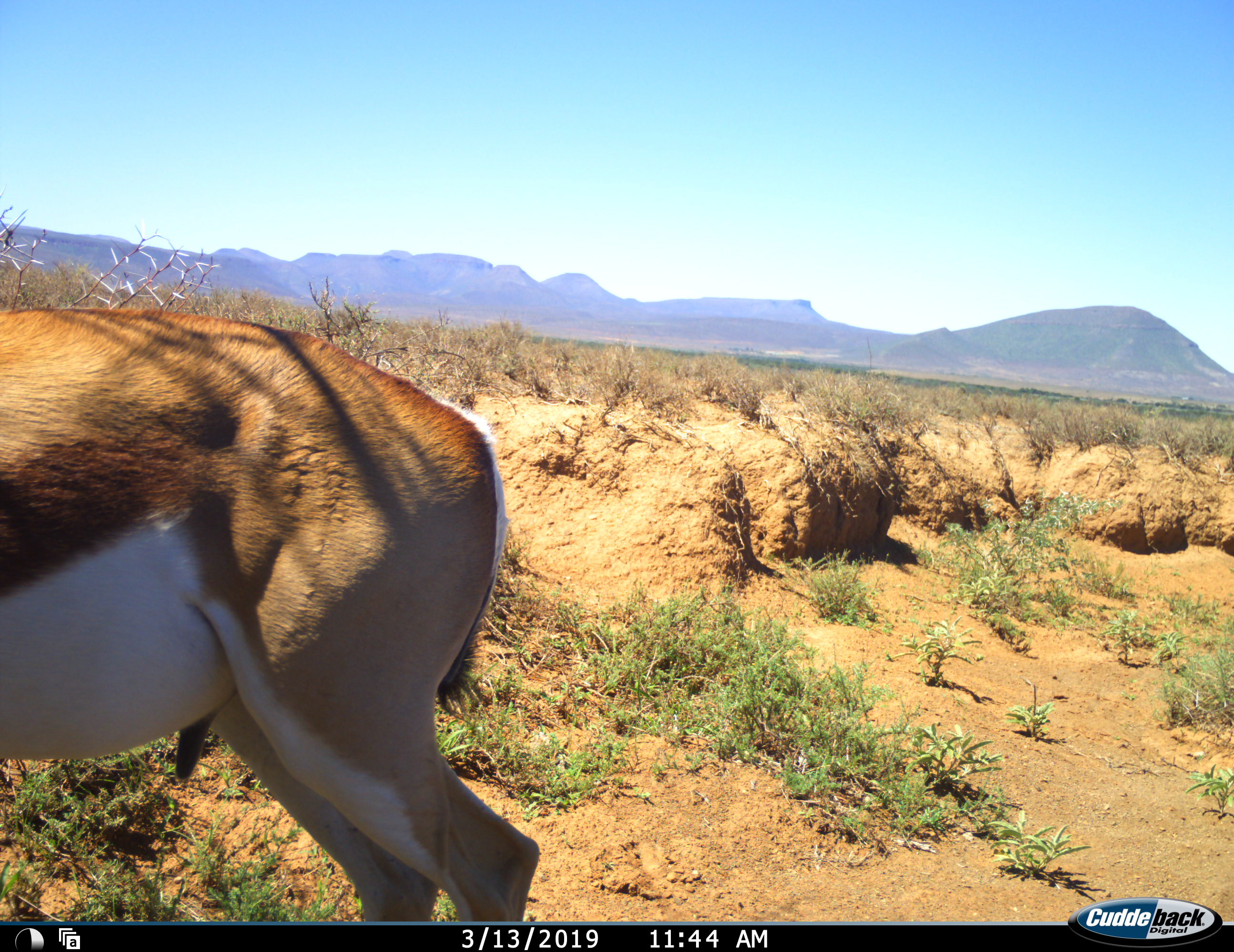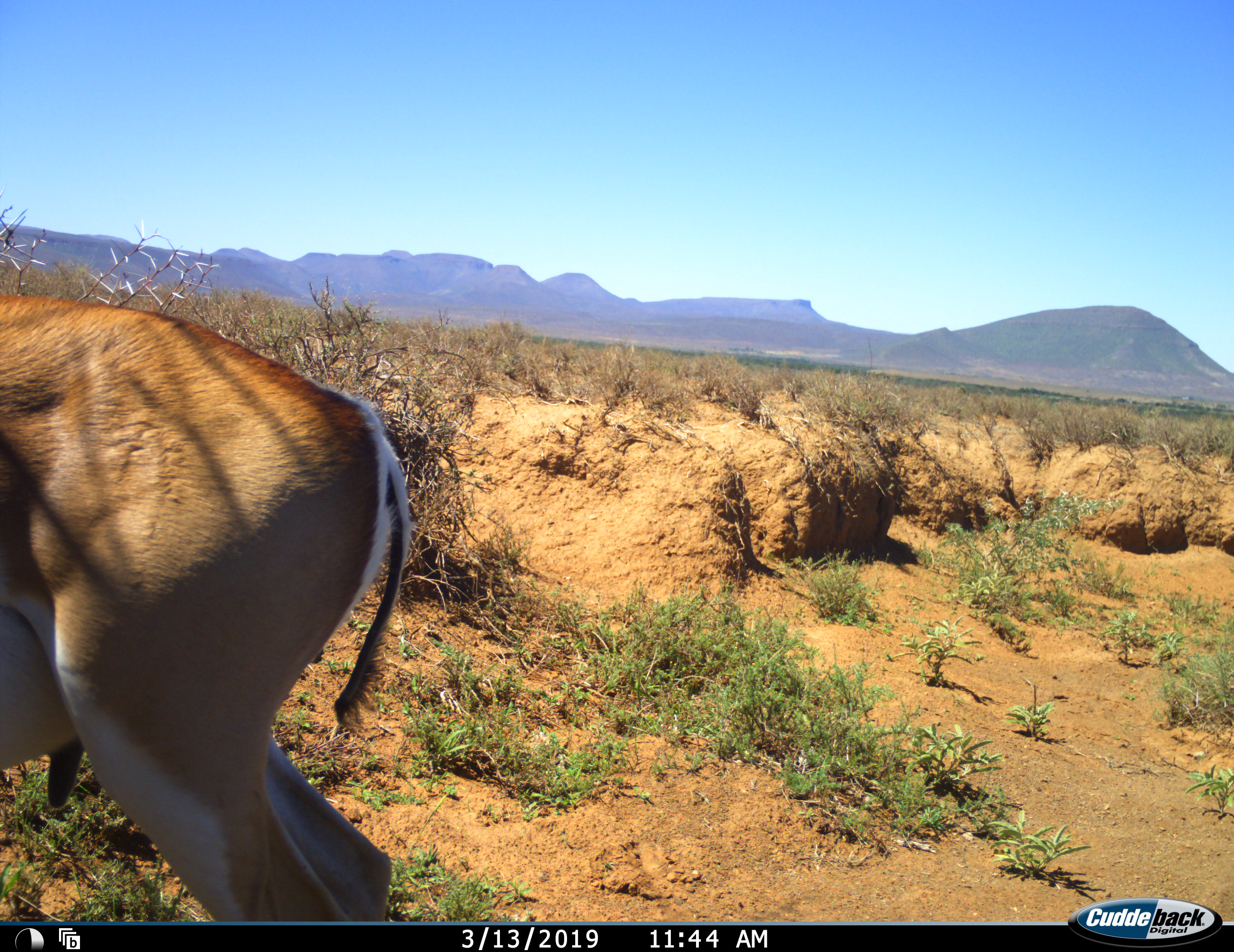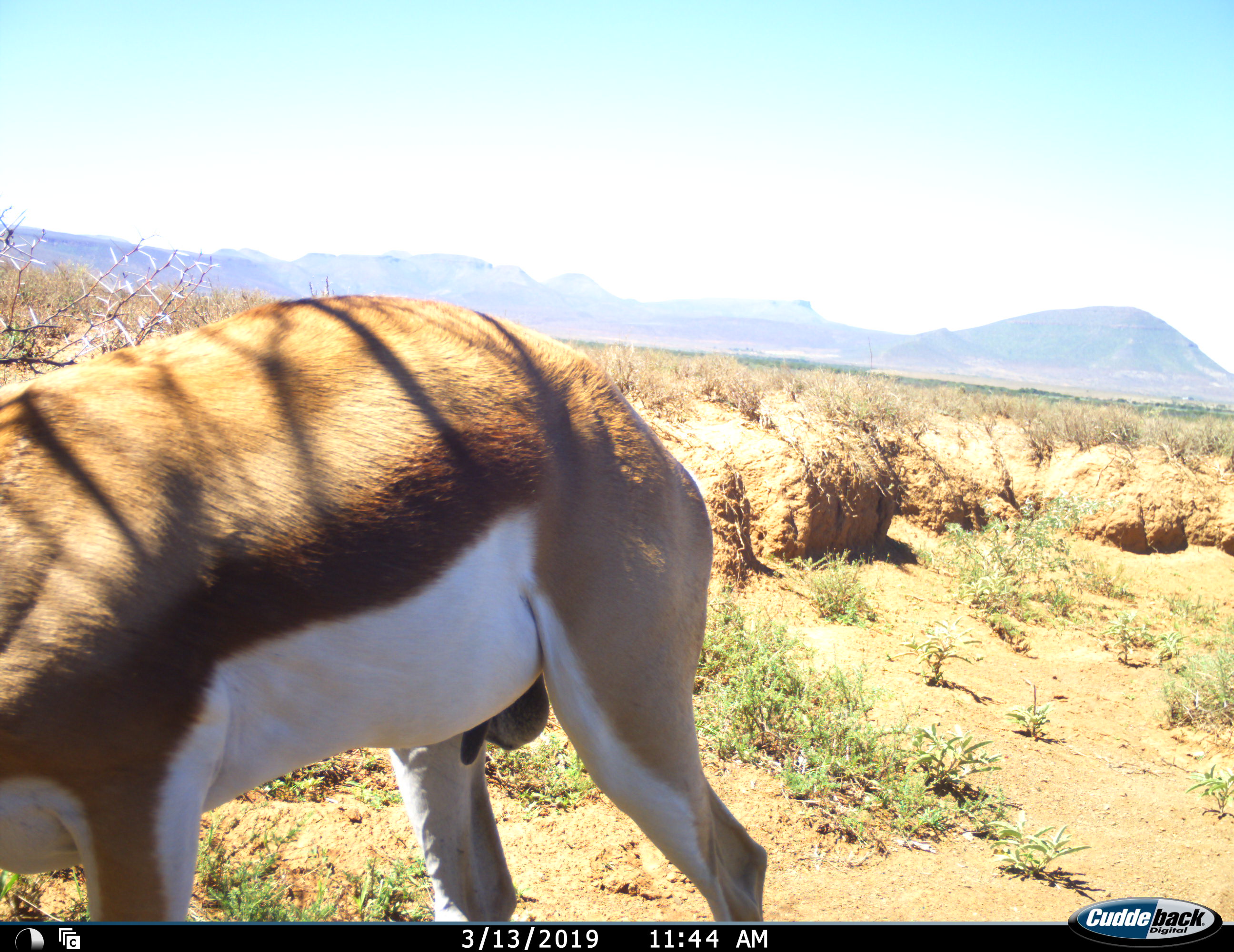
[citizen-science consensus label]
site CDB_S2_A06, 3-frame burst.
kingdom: Animalia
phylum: Chordata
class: Mammalia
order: Artiodactyla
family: Bovidae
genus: Antidorcas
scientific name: Antidorcas marsupialis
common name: springbok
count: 1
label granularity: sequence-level